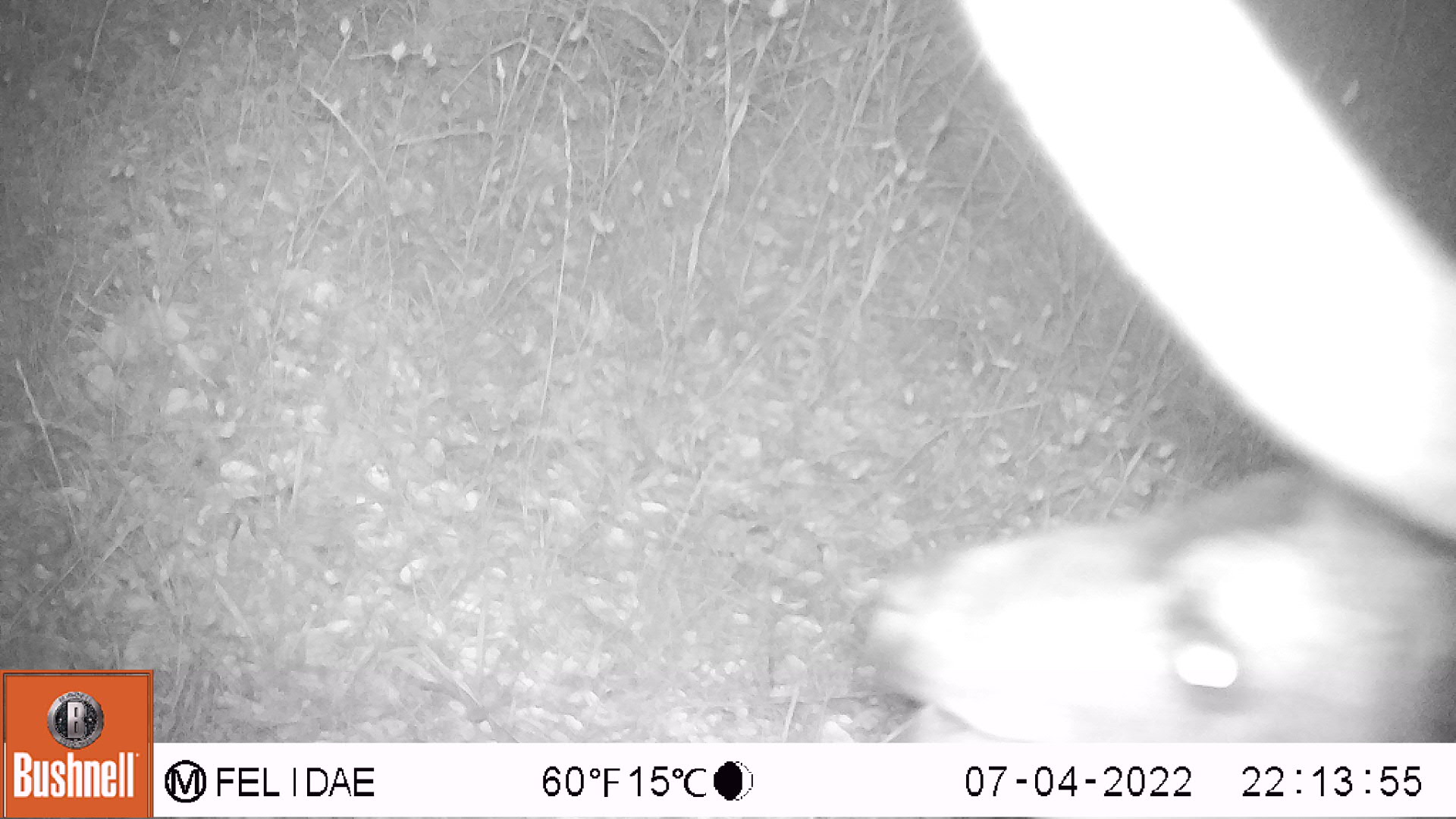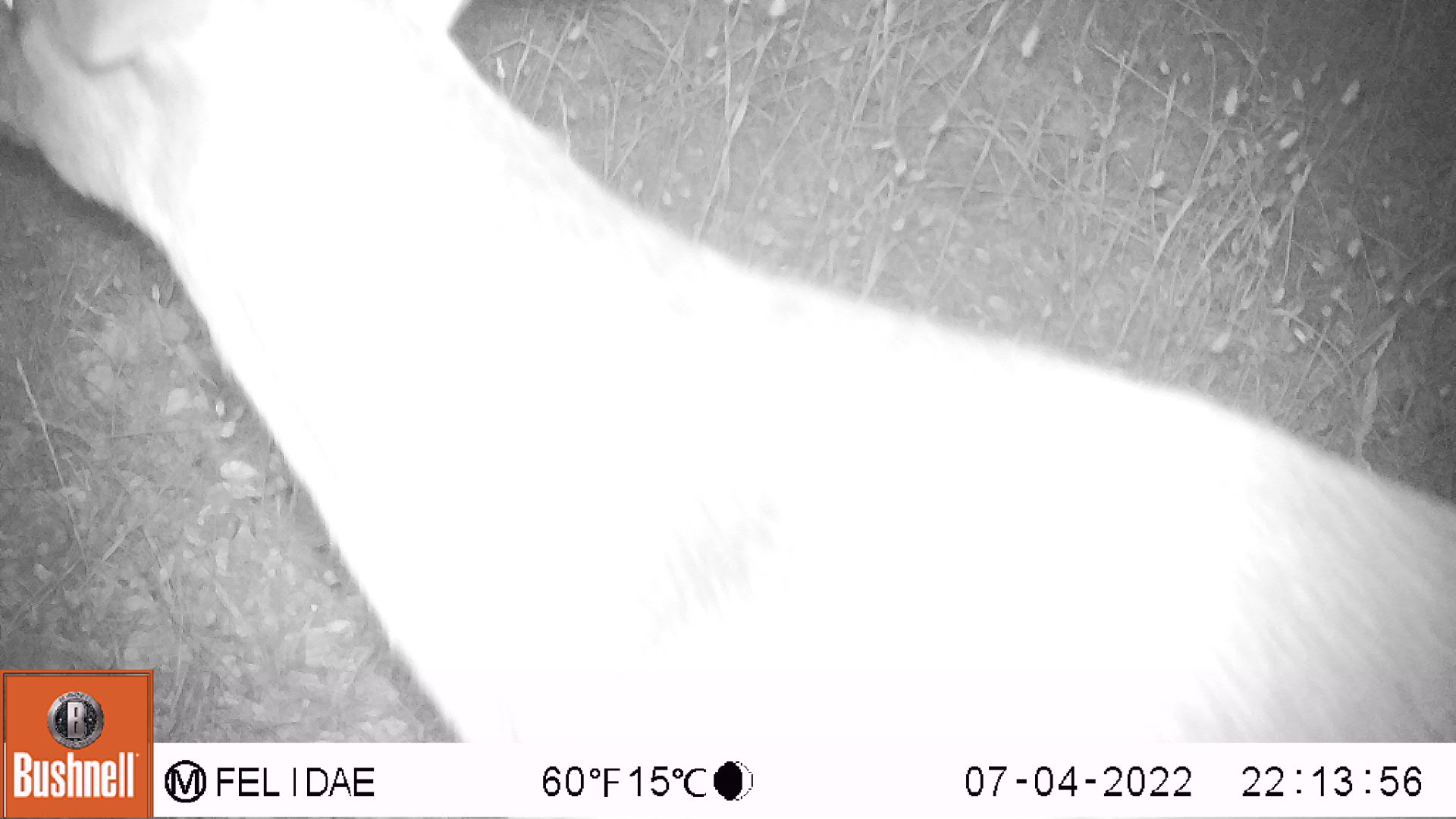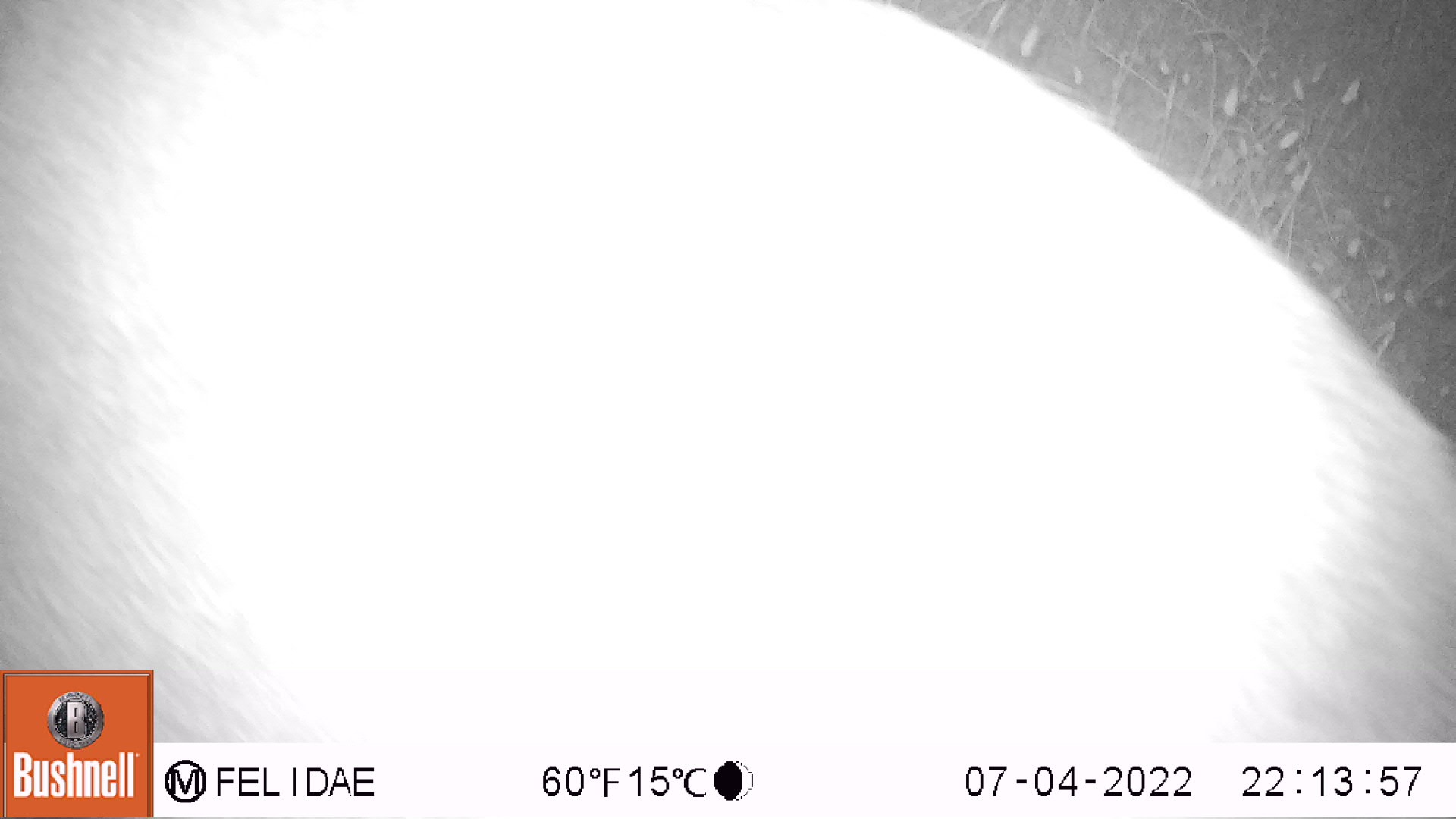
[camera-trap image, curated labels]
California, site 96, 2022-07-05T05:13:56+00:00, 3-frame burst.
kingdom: Animalia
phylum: Chordata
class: Mammalia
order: Artiodactyla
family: Cervidae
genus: Odocoileus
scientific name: Odocoileus hemionus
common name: mule deer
Mule deer (Odocoileus hemionus).